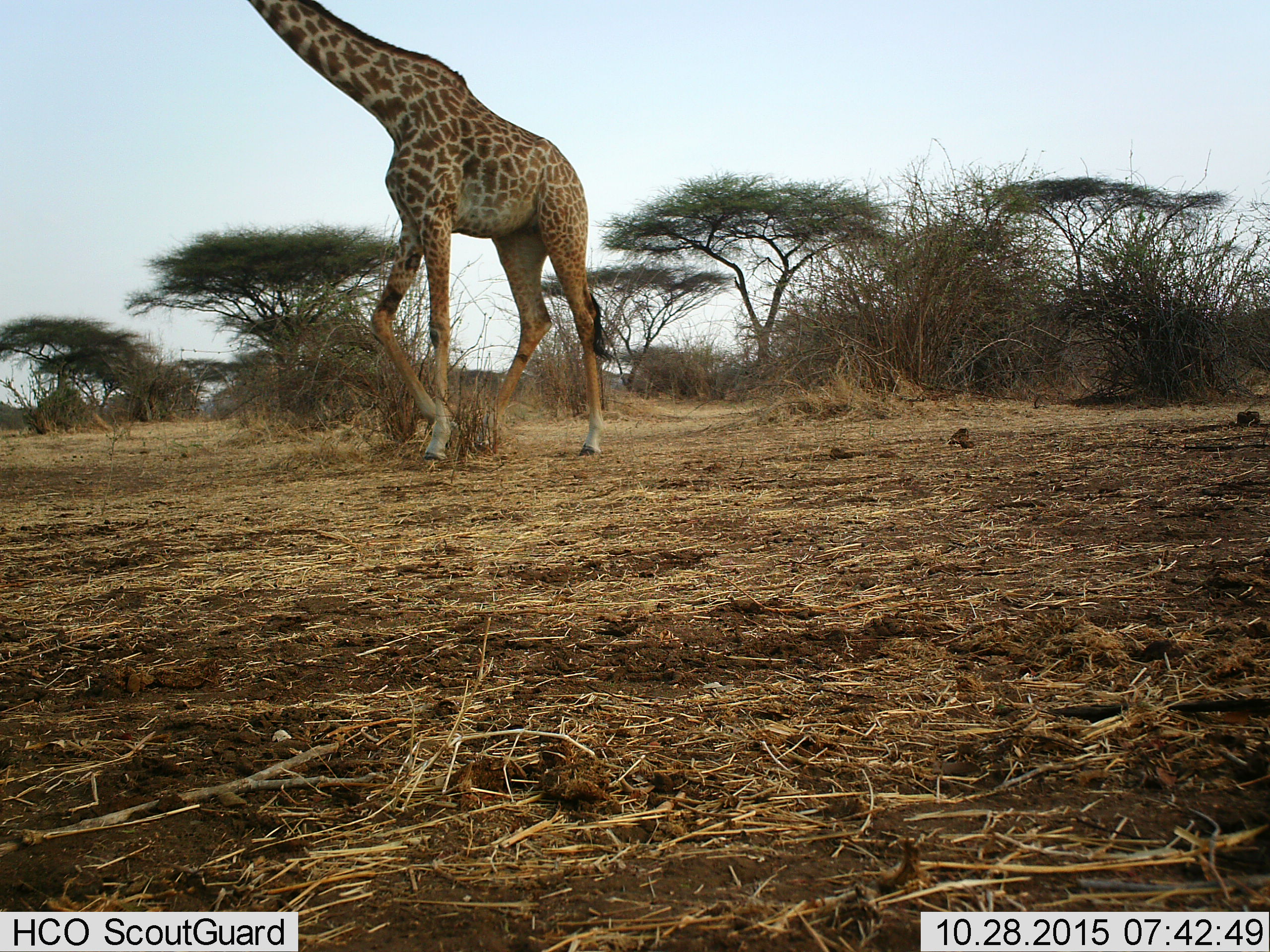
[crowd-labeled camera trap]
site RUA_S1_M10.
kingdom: Animalia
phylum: Chordata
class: Mammalia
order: Artiodactyla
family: Giraffidae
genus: Giraffa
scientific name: Giraffa camelopardalis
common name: giraffe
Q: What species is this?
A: Giraffe (Giraffa camelopardalis).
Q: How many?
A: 1.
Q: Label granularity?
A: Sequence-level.